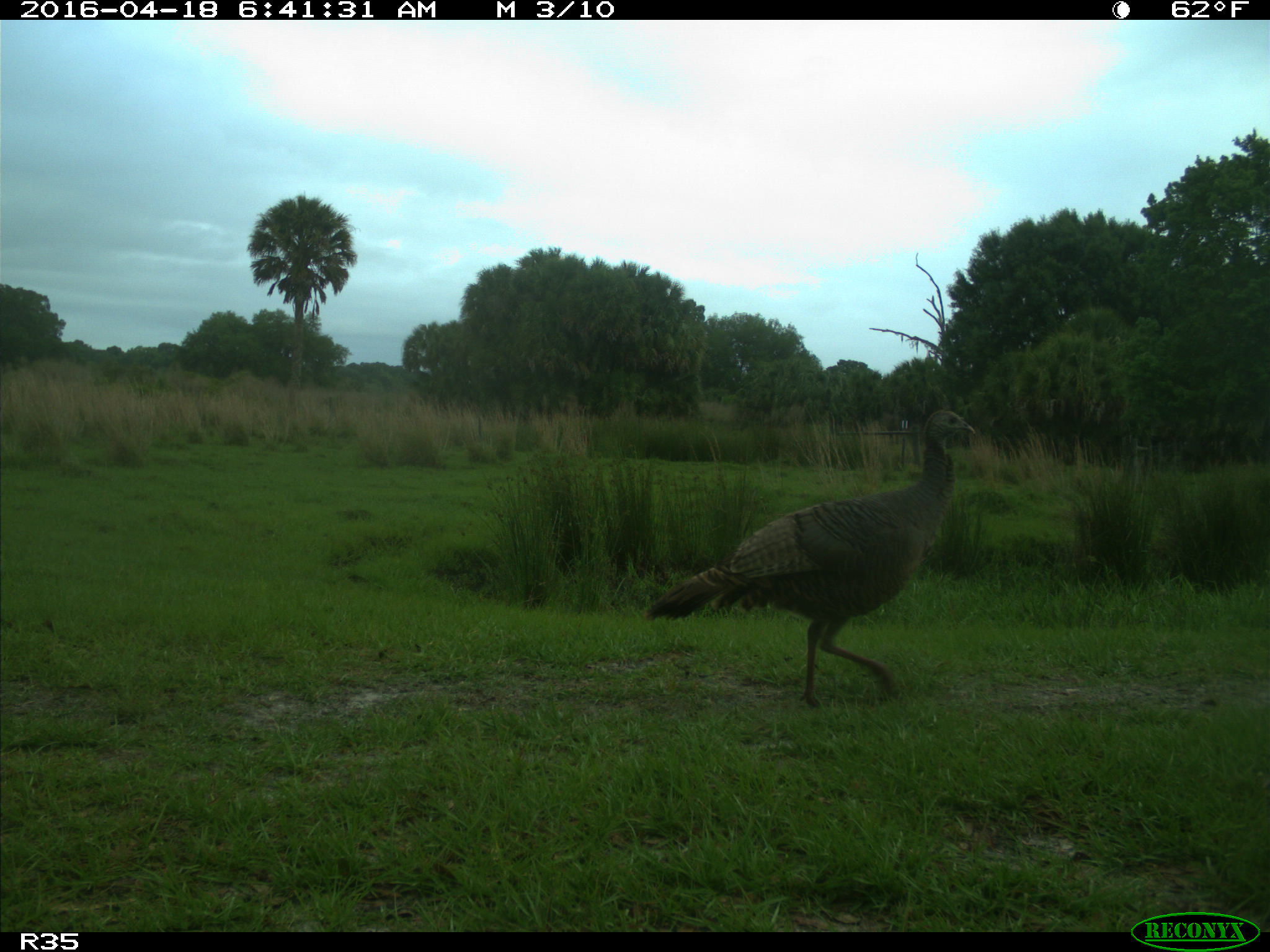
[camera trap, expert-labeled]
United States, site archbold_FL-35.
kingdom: Animalia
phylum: Chordata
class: Aves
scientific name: Aves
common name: birds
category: unidentified bird